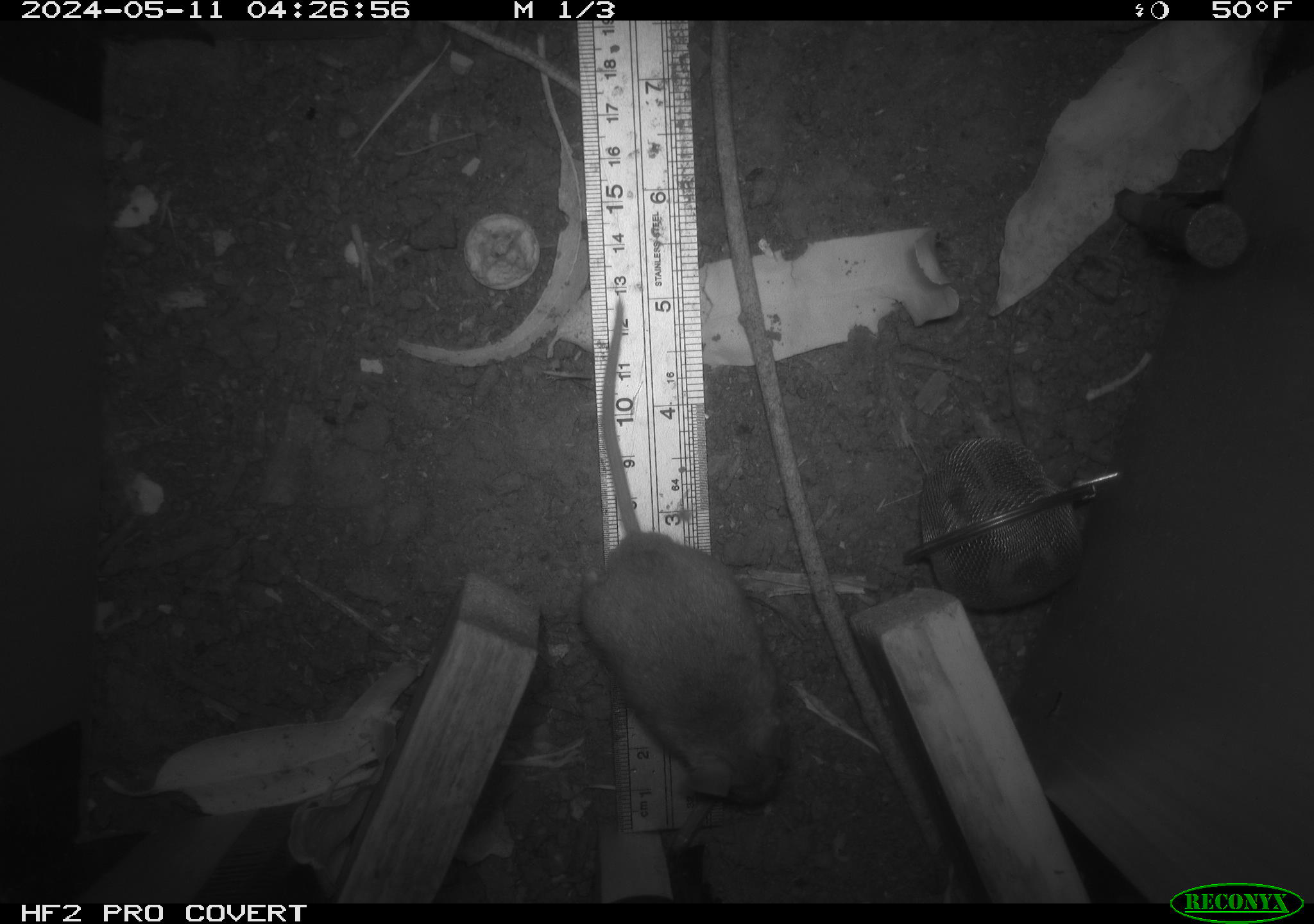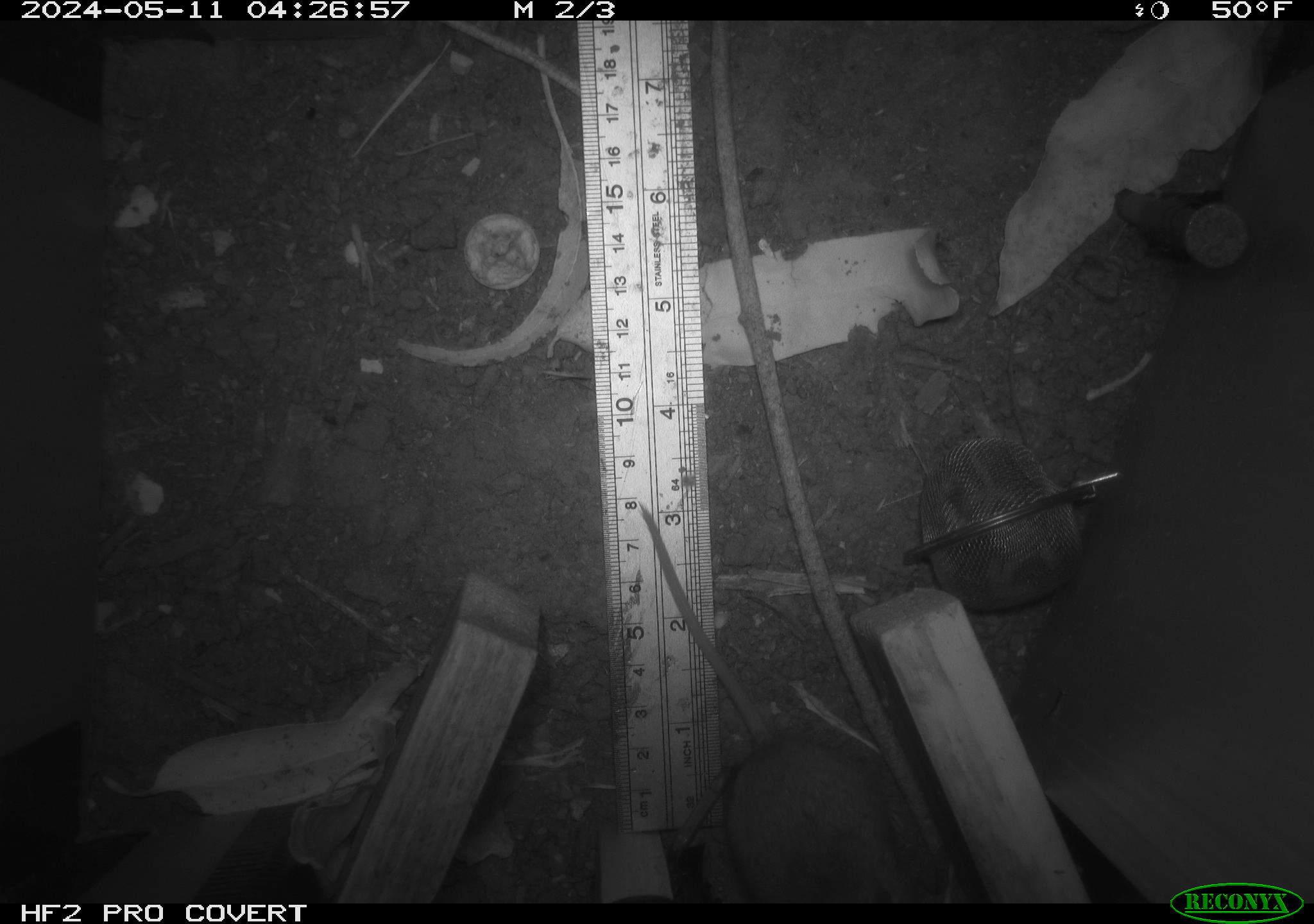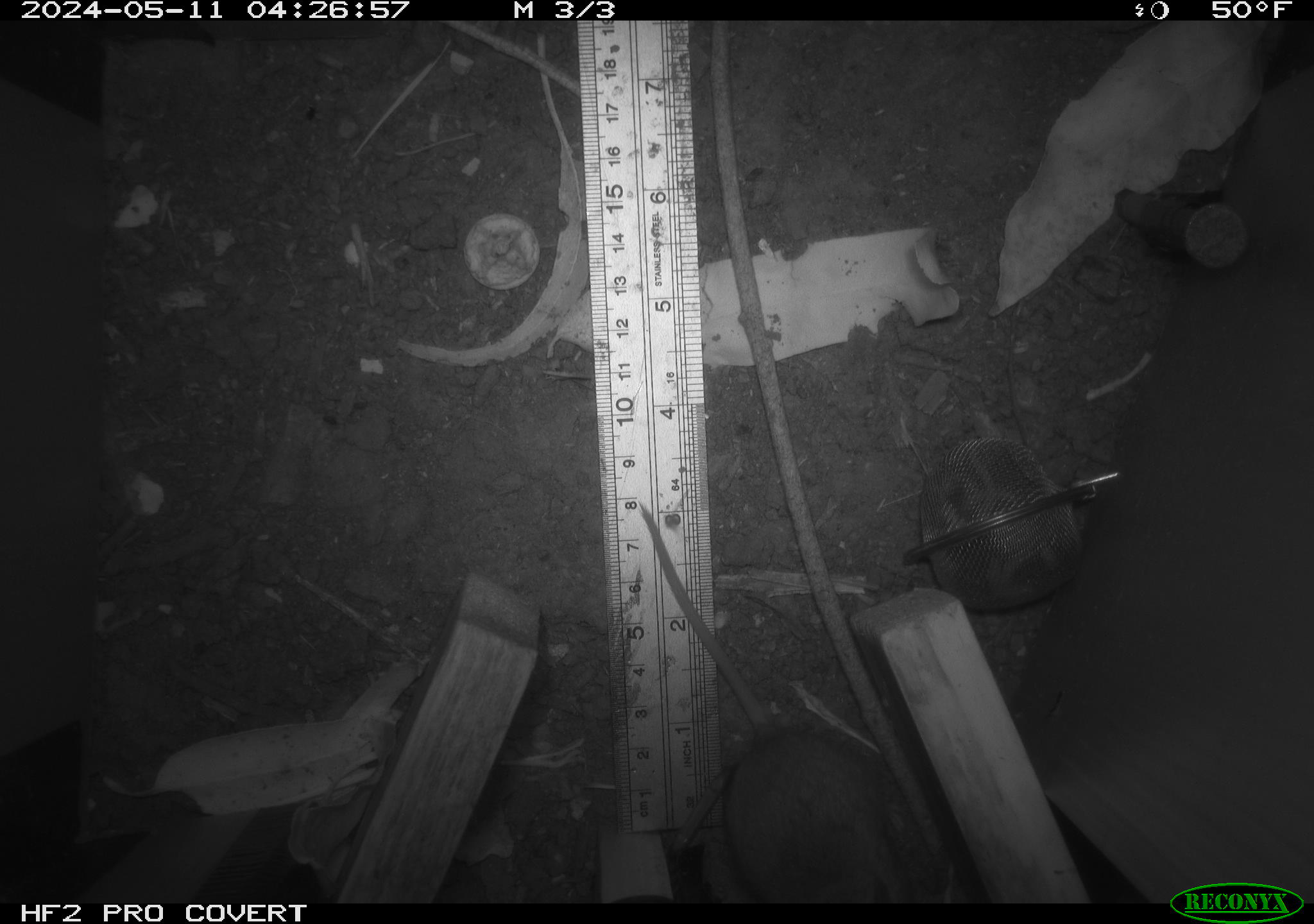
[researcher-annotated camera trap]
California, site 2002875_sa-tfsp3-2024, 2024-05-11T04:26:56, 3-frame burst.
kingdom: Animalia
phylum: Chordata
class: Mammalia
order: Rodentia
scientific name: Rodentia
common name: mouse species